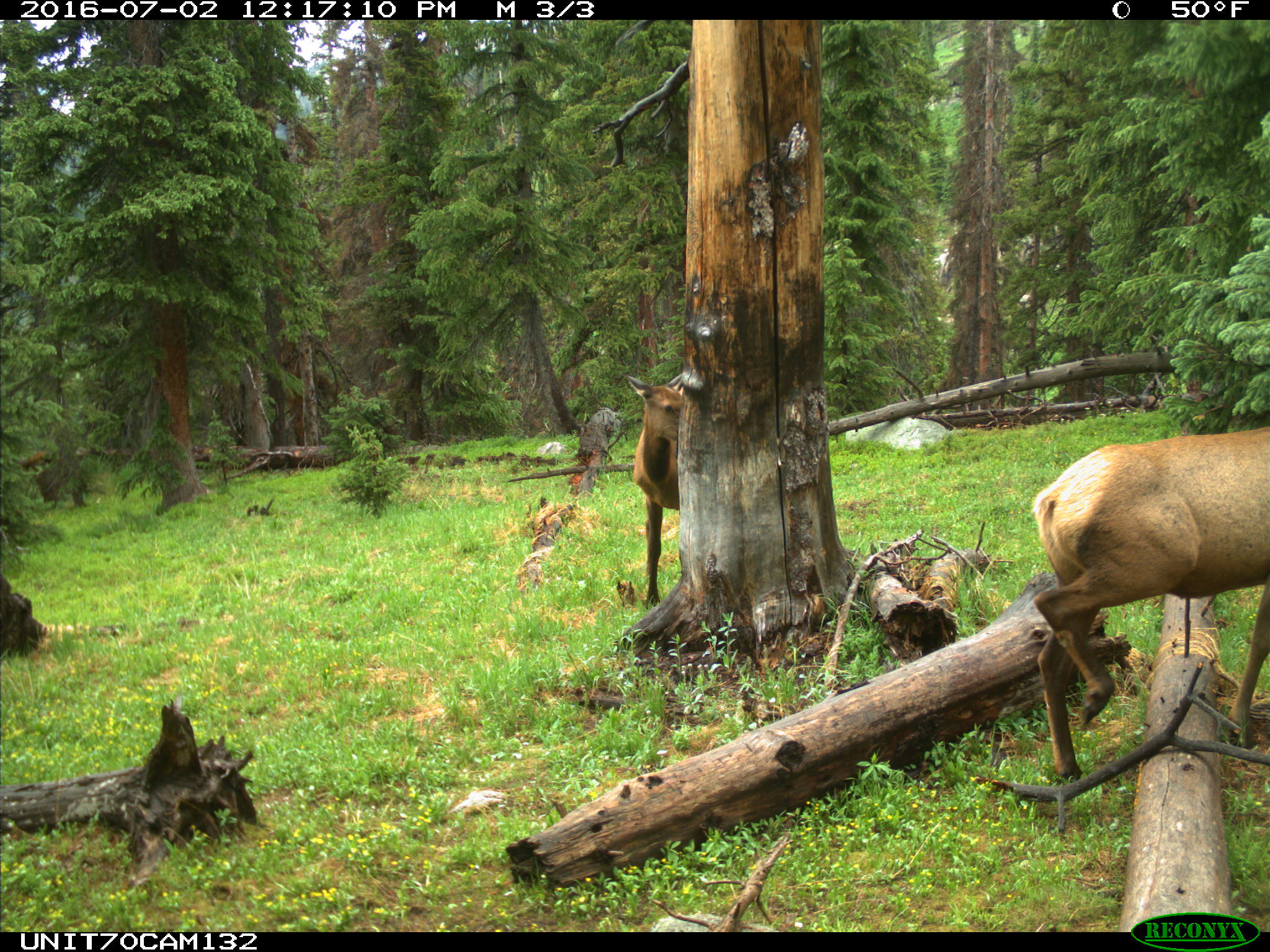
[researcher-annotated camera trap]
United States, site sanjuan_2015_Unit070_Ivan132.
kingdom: Animalia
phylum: Chordata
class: Mammalia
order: Artiodactyla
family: Cervidae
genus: Cervus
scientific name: Cervus elaphus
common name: red deer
Cervus elaphus (red deer).